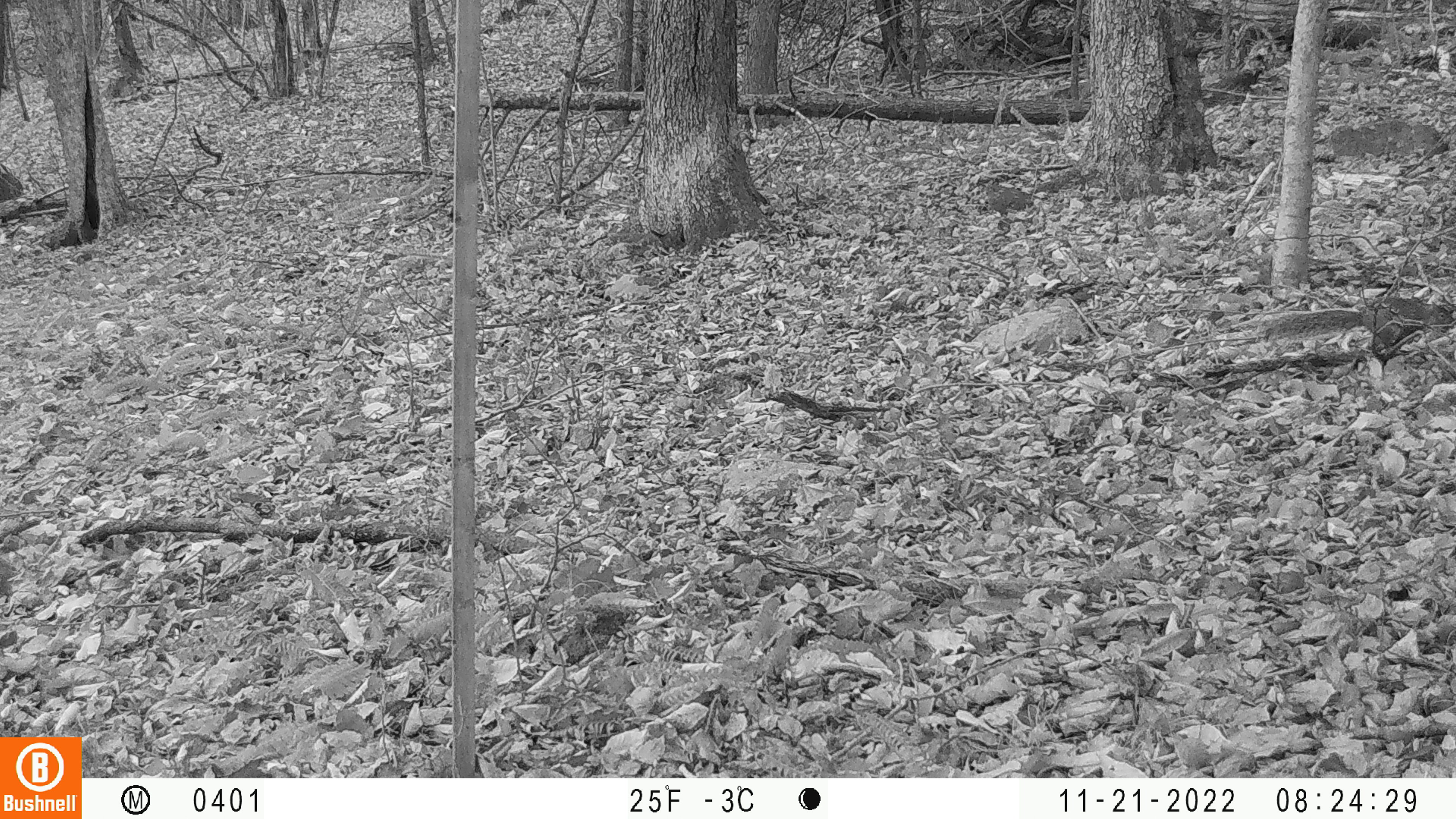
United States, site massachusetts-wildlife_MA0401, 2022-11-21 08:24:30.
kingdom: Animalia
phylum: Chordata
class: Mammalia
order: Rodentia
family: Sciuridae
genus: Sciurus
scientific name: Sciurus carolinensis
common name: gray squirrel